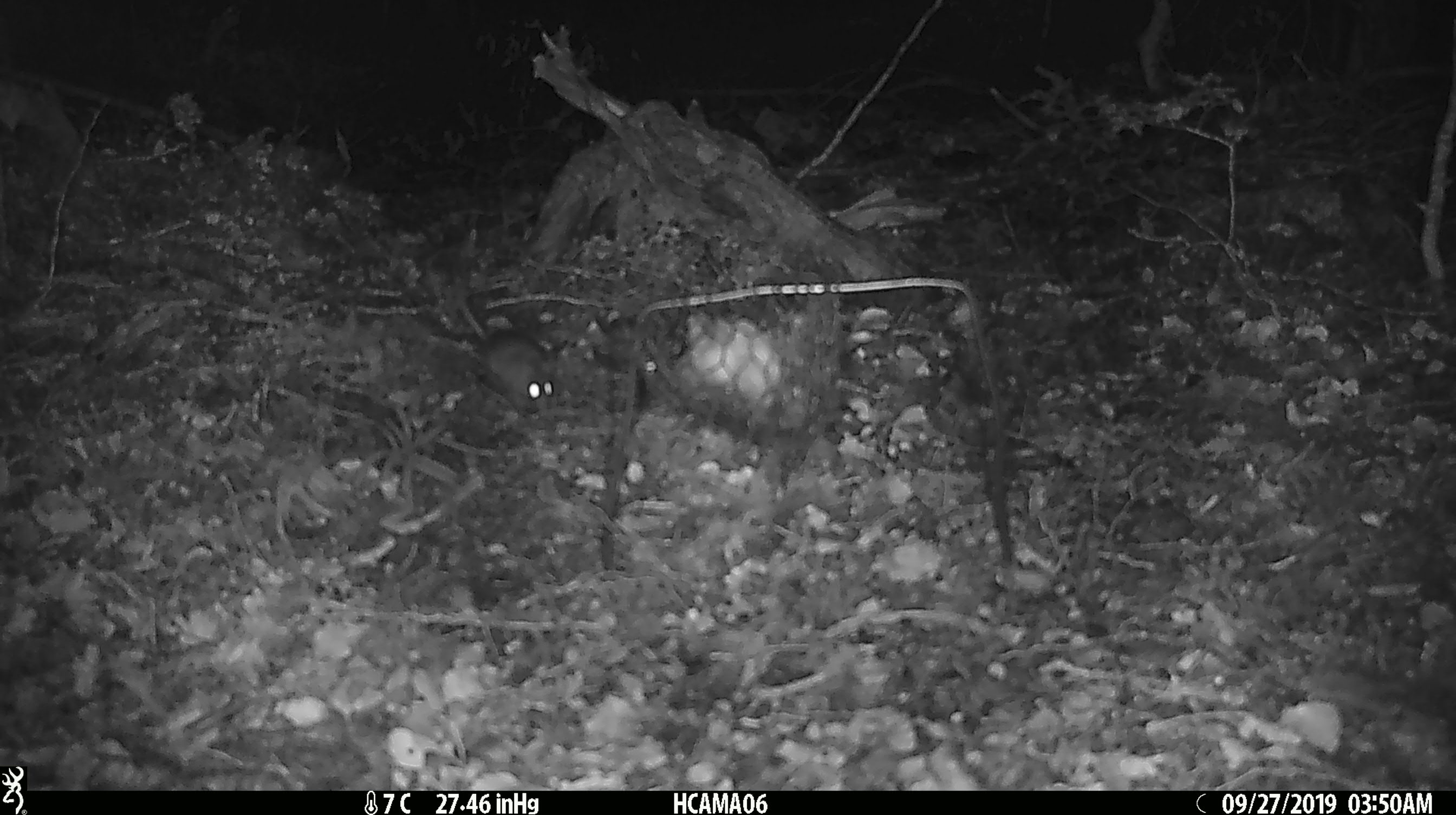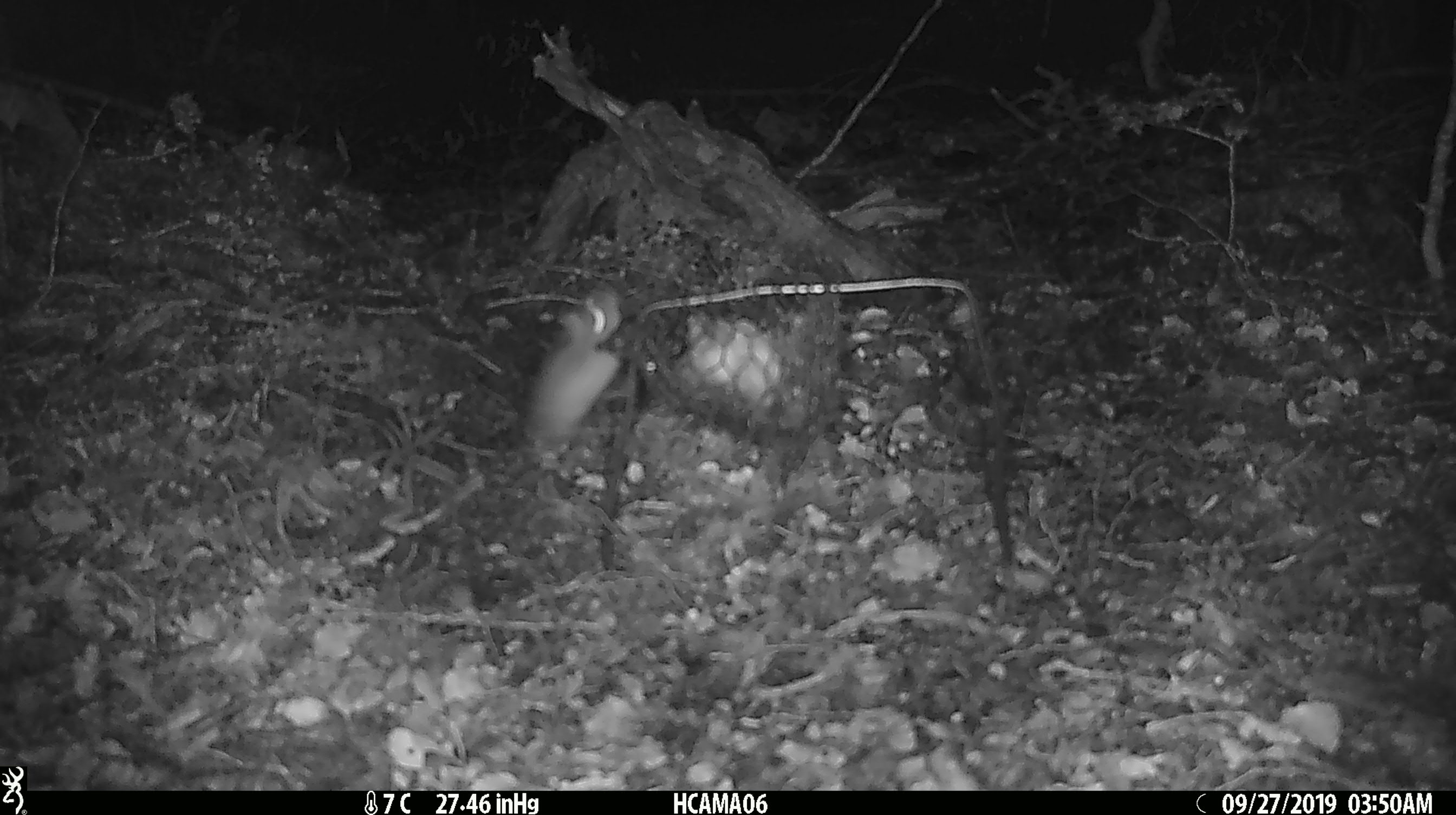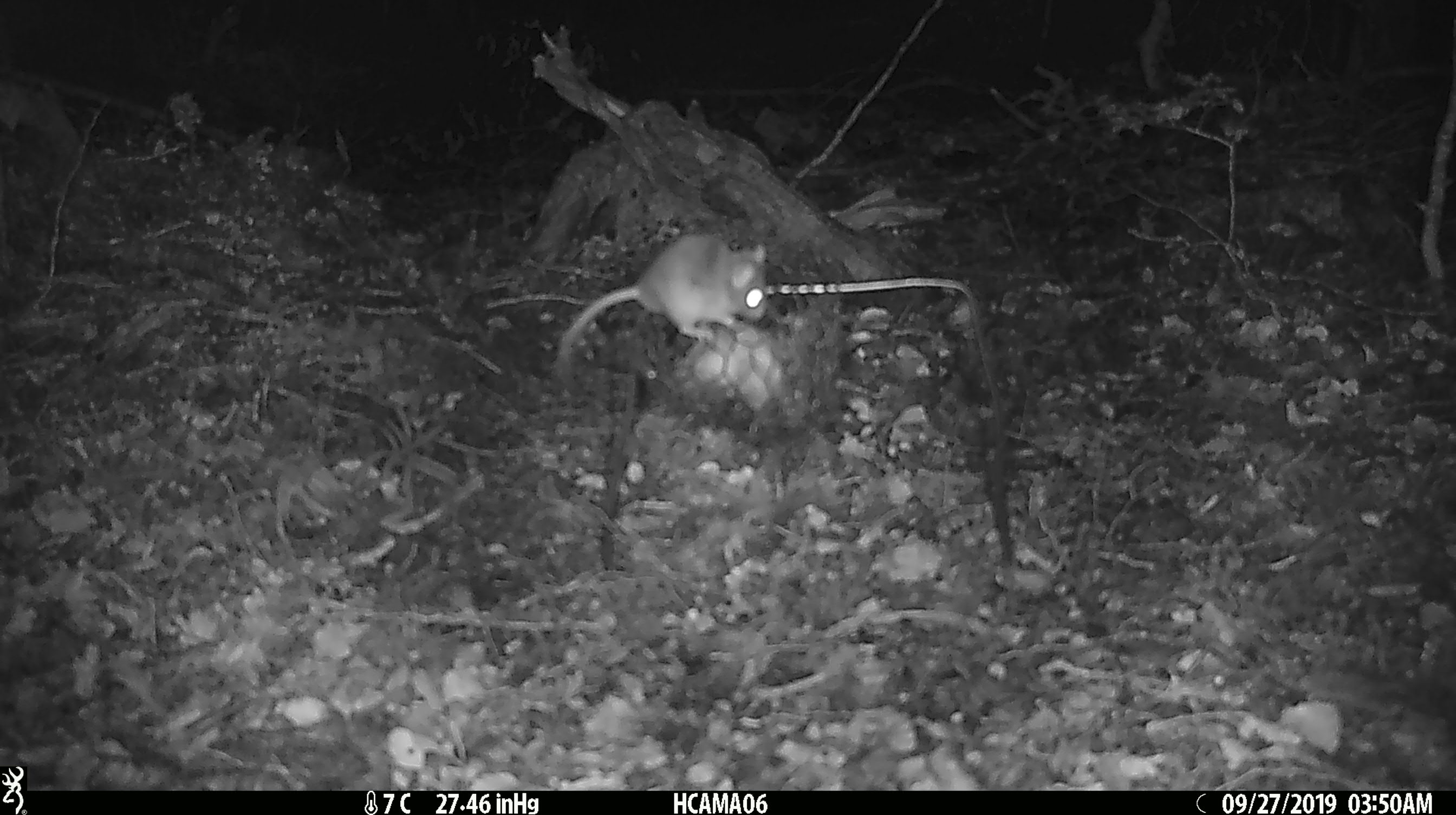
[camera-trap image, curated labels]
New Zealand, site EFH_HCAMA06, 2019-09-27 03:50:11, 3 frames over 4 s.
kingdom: Animalia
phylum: Chordata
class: Mammalia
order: Rodentia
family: Muridae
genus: Mus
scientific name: Mus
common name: mouse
Mouse (Mus).